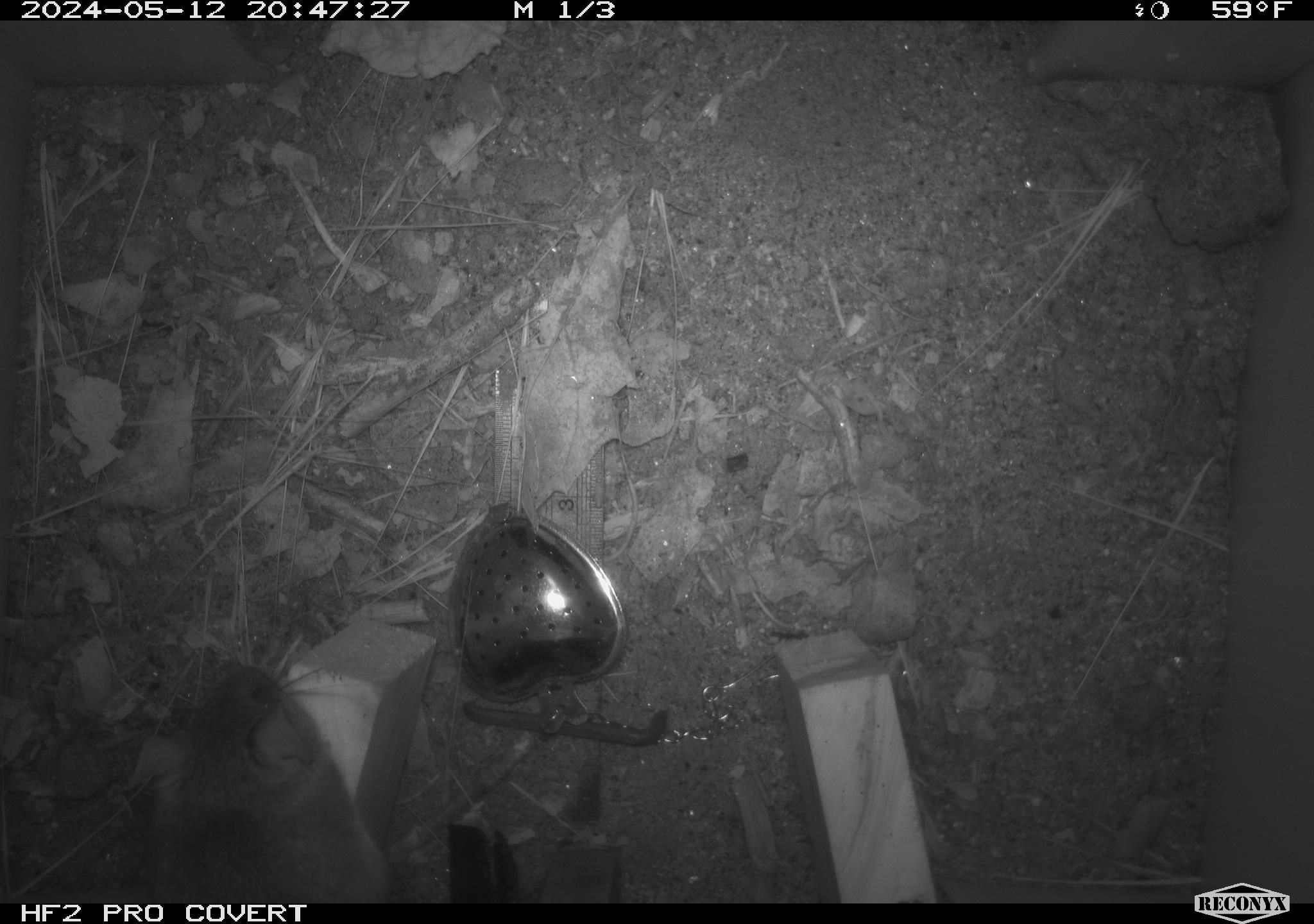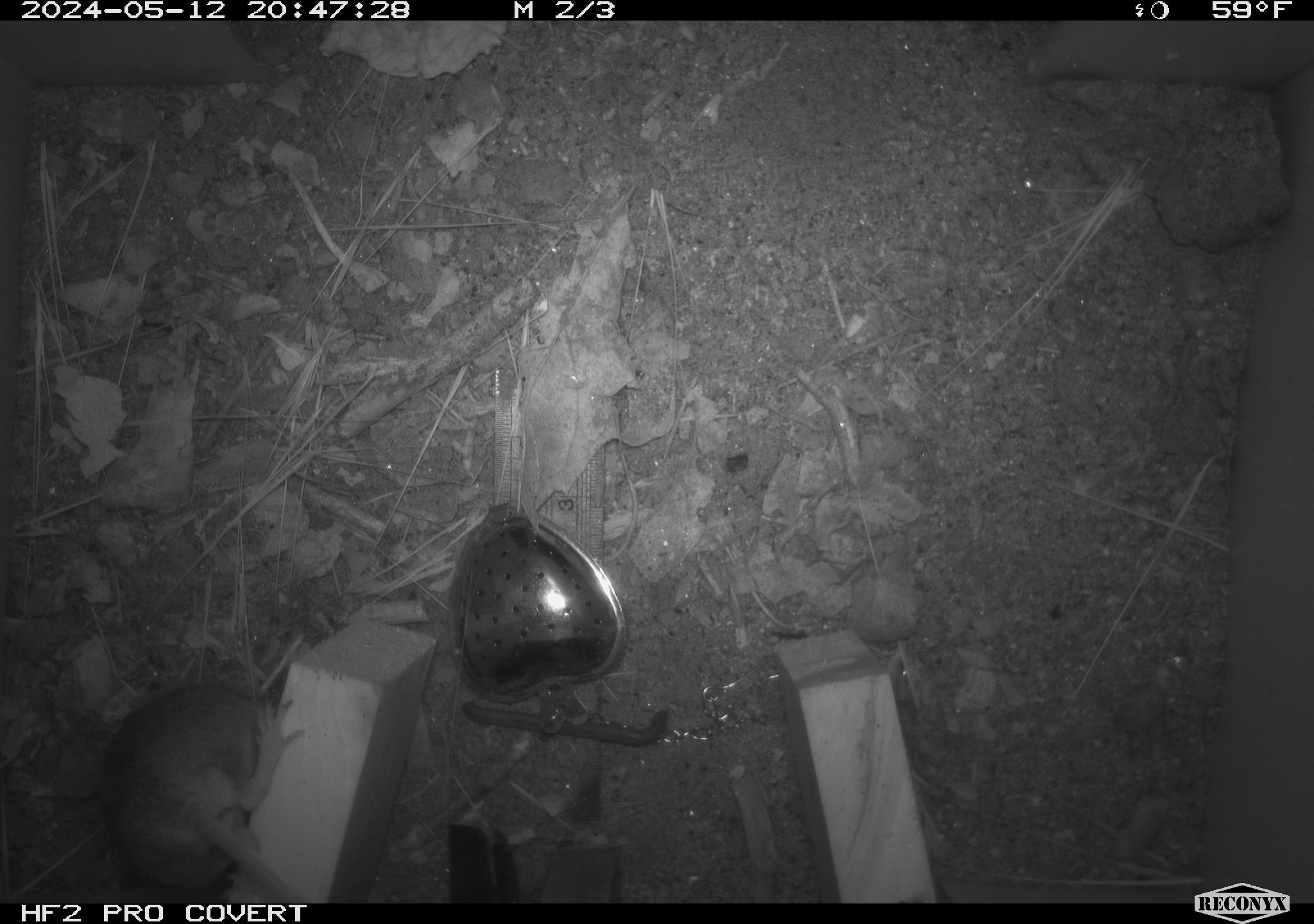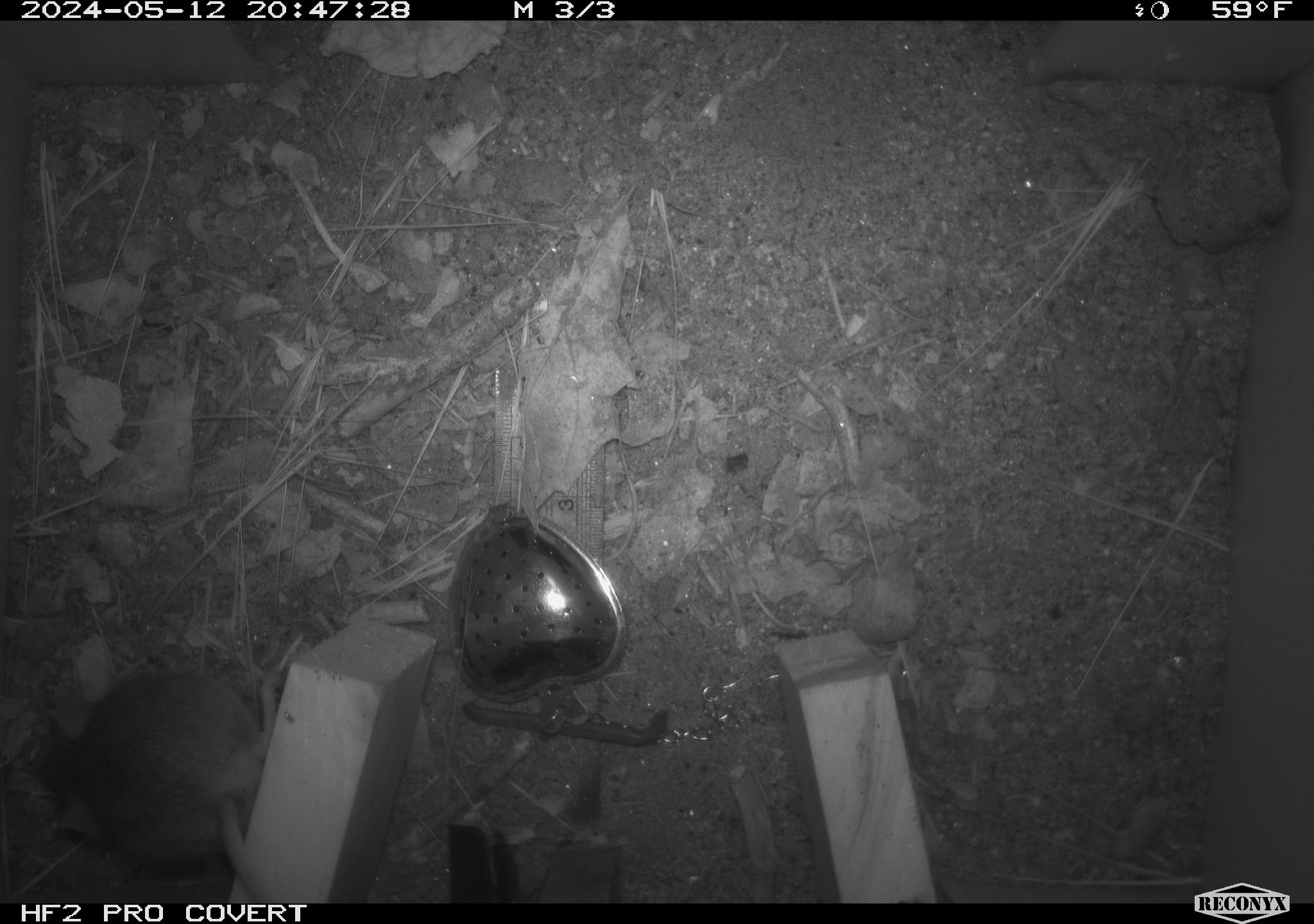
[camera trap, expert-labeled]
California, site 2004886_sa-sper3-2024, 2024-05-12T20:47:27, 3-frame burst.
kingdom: Animalia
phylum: Chordata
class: Mammalia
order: Rodentia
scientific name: Rodentia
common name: mouse species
Mouse species (Rodentia).